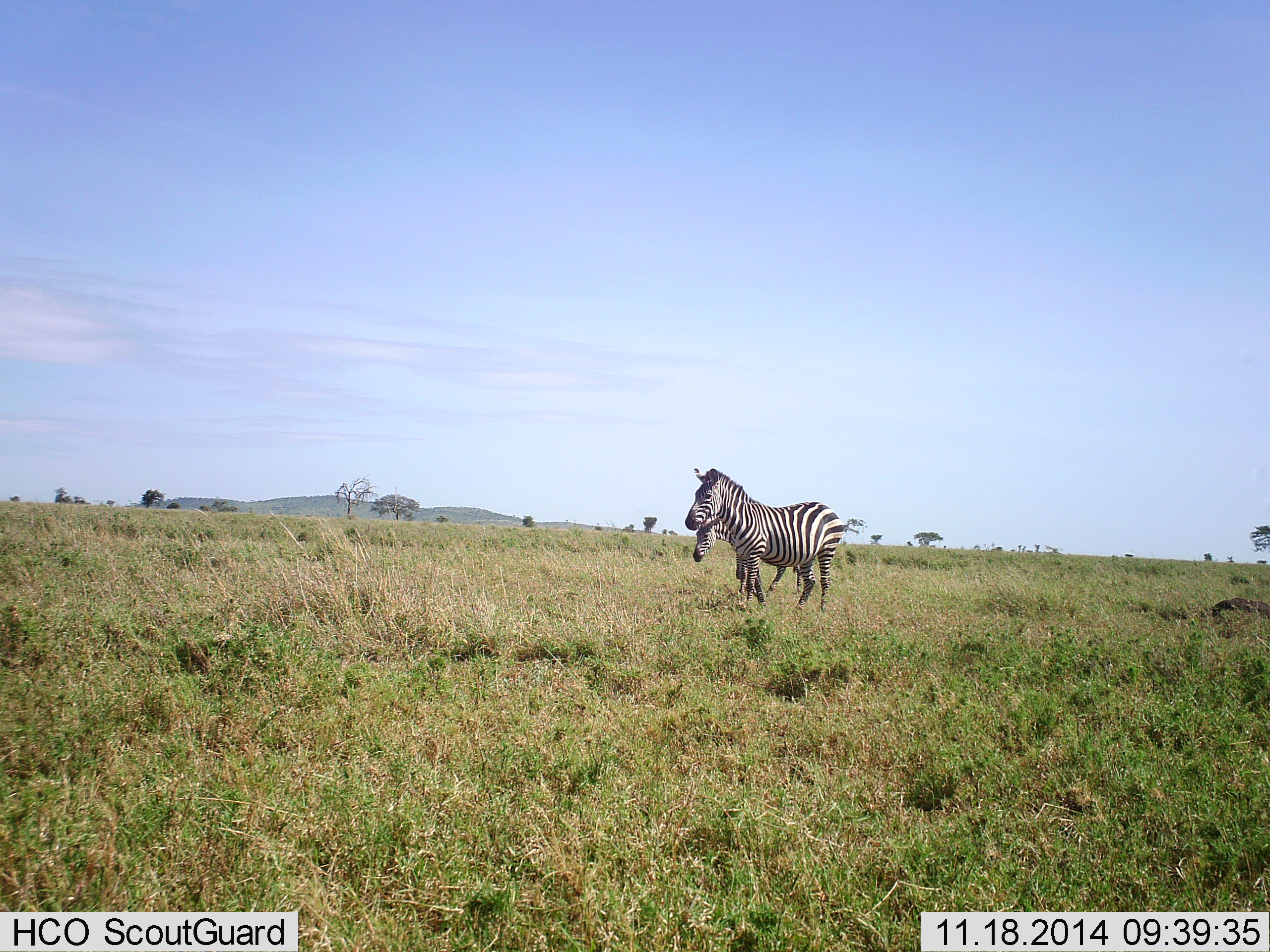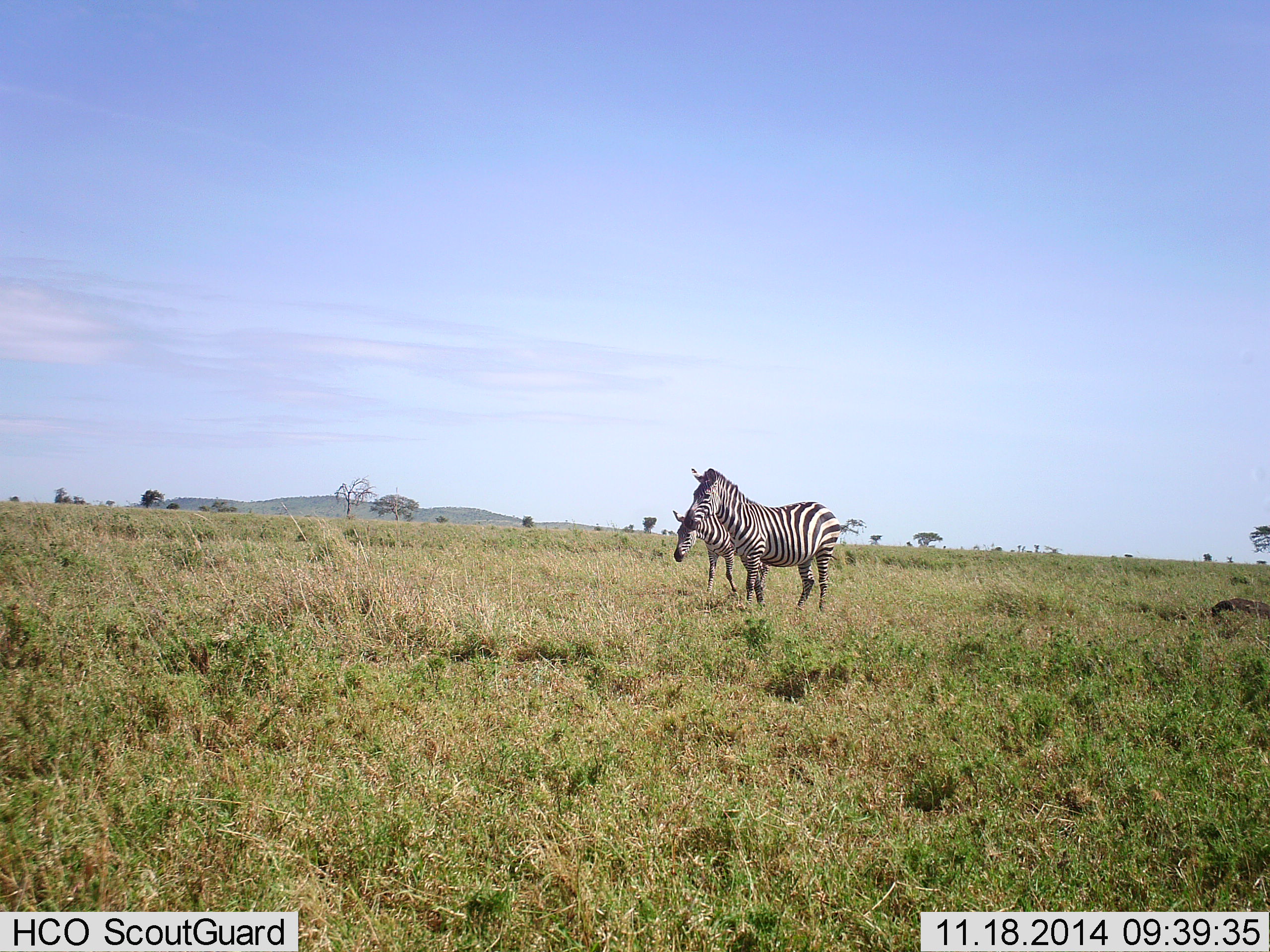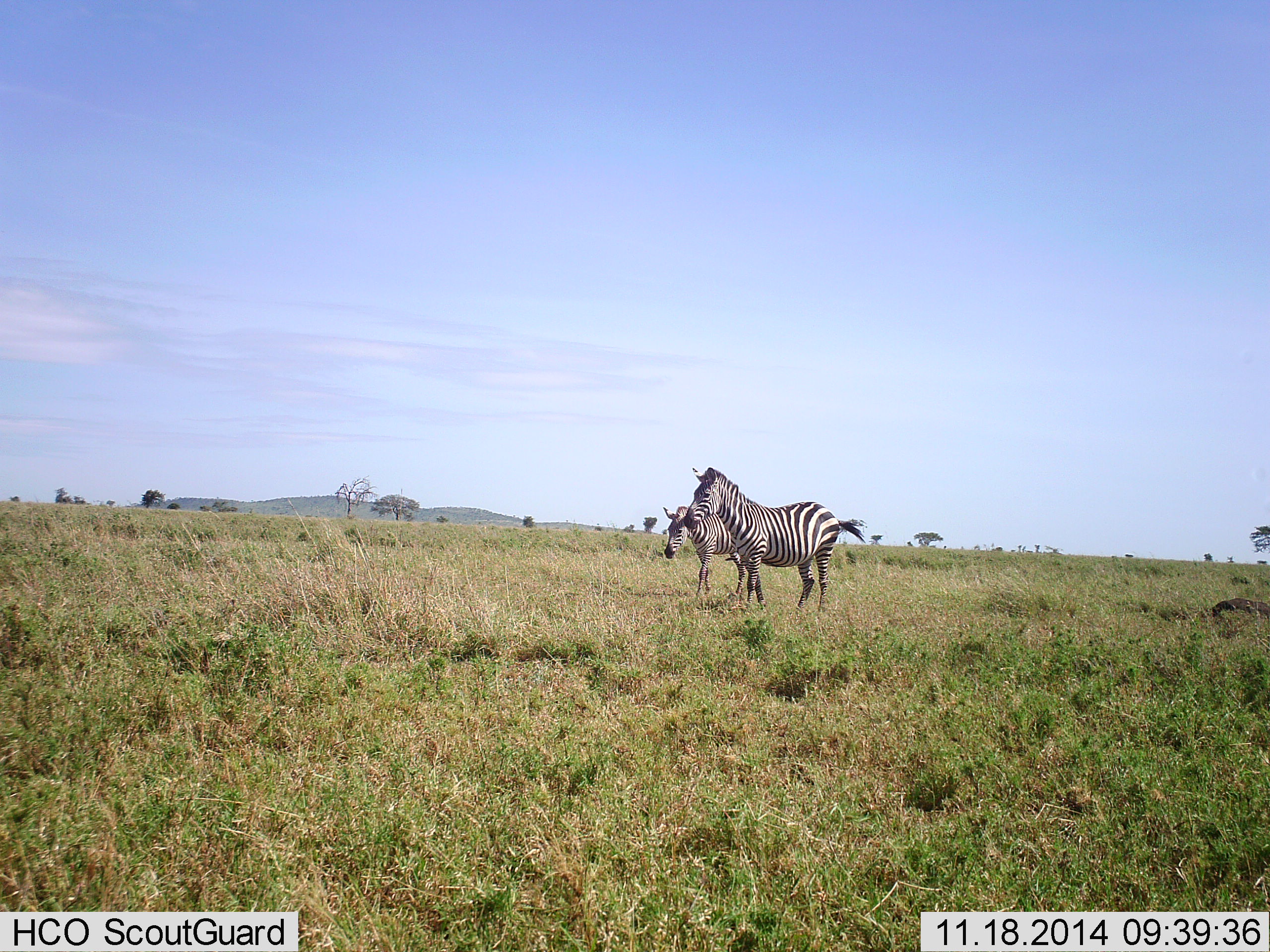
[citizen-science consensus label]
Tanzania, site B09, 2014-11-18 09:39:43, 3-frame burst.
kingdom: Animalia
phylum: Chordata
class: Mammalia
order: Perissodactyla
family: Equidae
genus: Equus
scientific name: Equus quagga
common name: plains zebra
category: zebra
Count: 2.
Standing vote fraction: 70%.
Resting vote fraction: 0%.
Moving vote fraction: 60%.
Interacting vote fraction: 0%.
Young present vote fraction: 0%.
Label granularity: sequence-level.